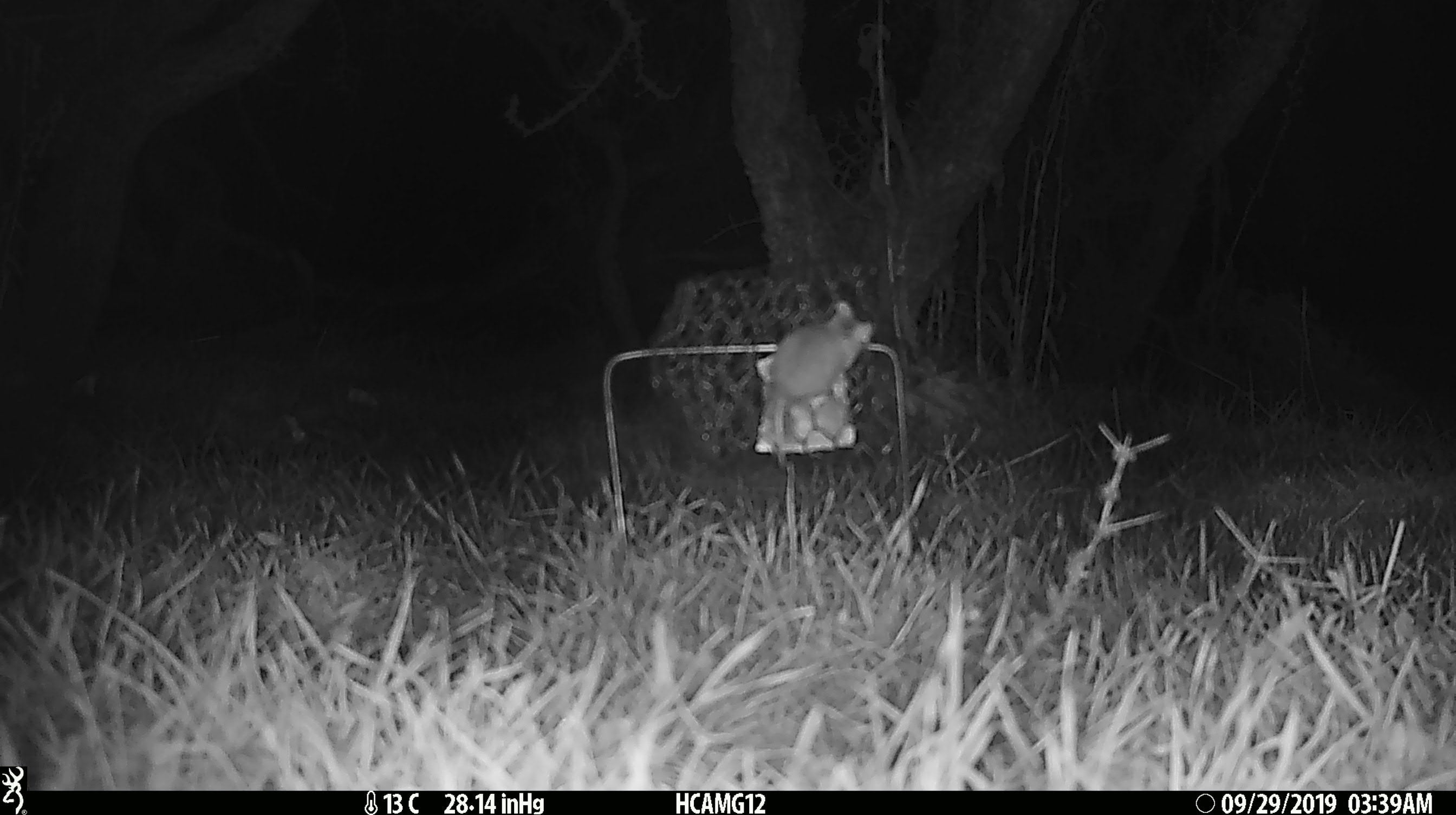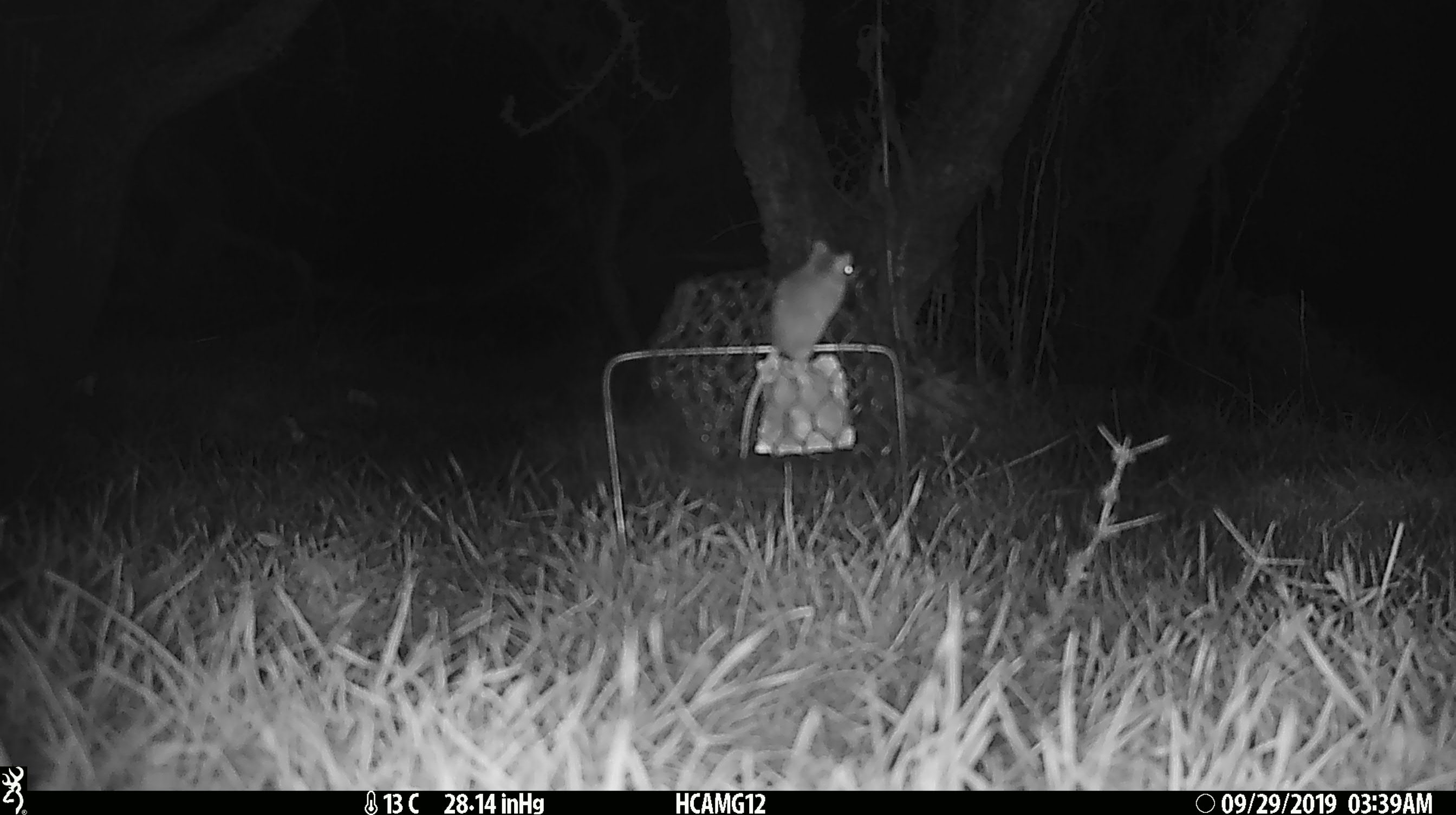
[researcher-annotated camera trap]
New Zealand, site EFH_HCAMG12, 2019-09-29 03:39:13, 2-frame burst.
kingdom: Animalia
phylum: Chordata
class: Mammalia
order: Rodentia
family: Muridae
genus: Mus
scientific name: Mus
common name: mouse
Mouse (Mus).